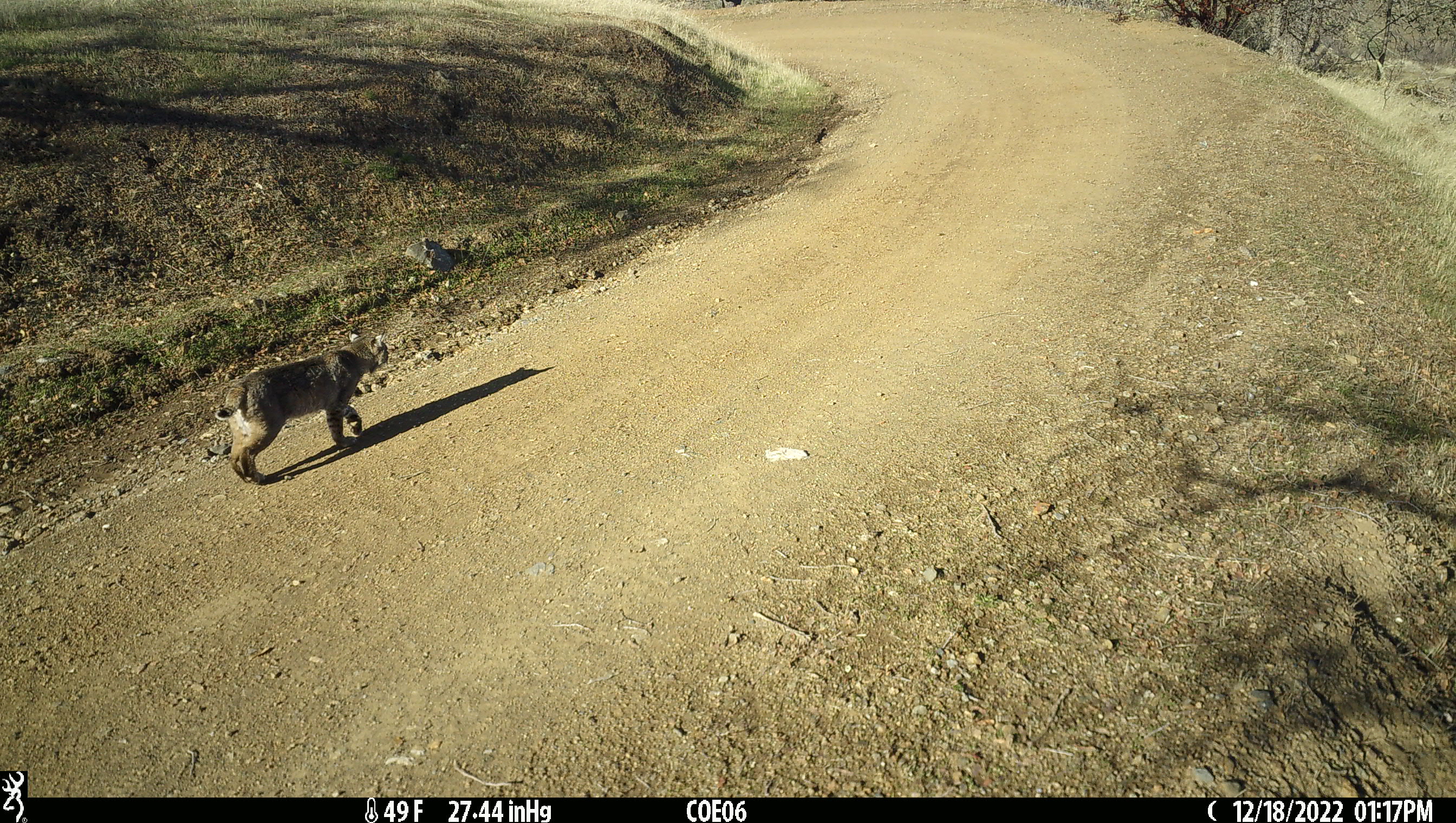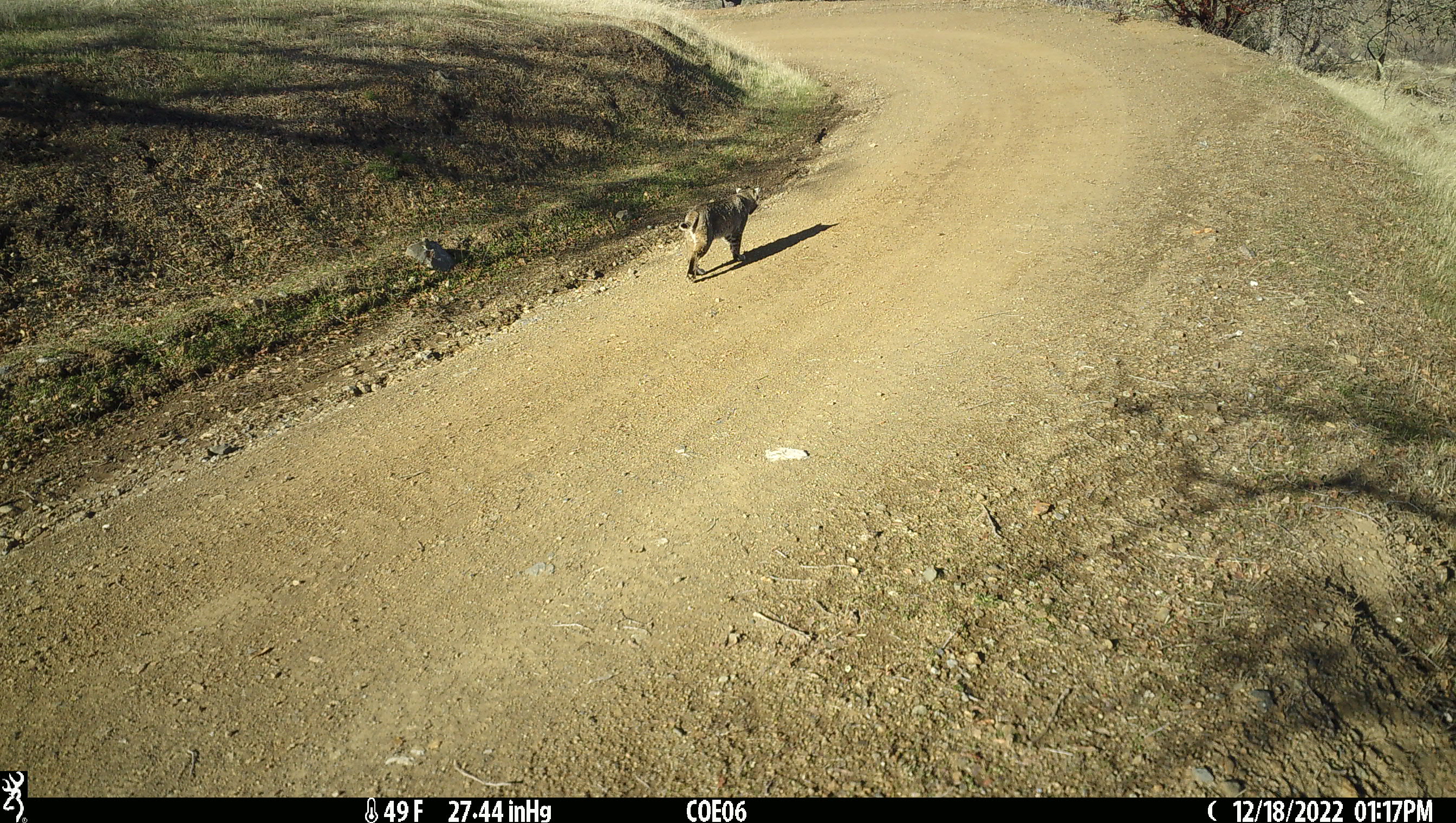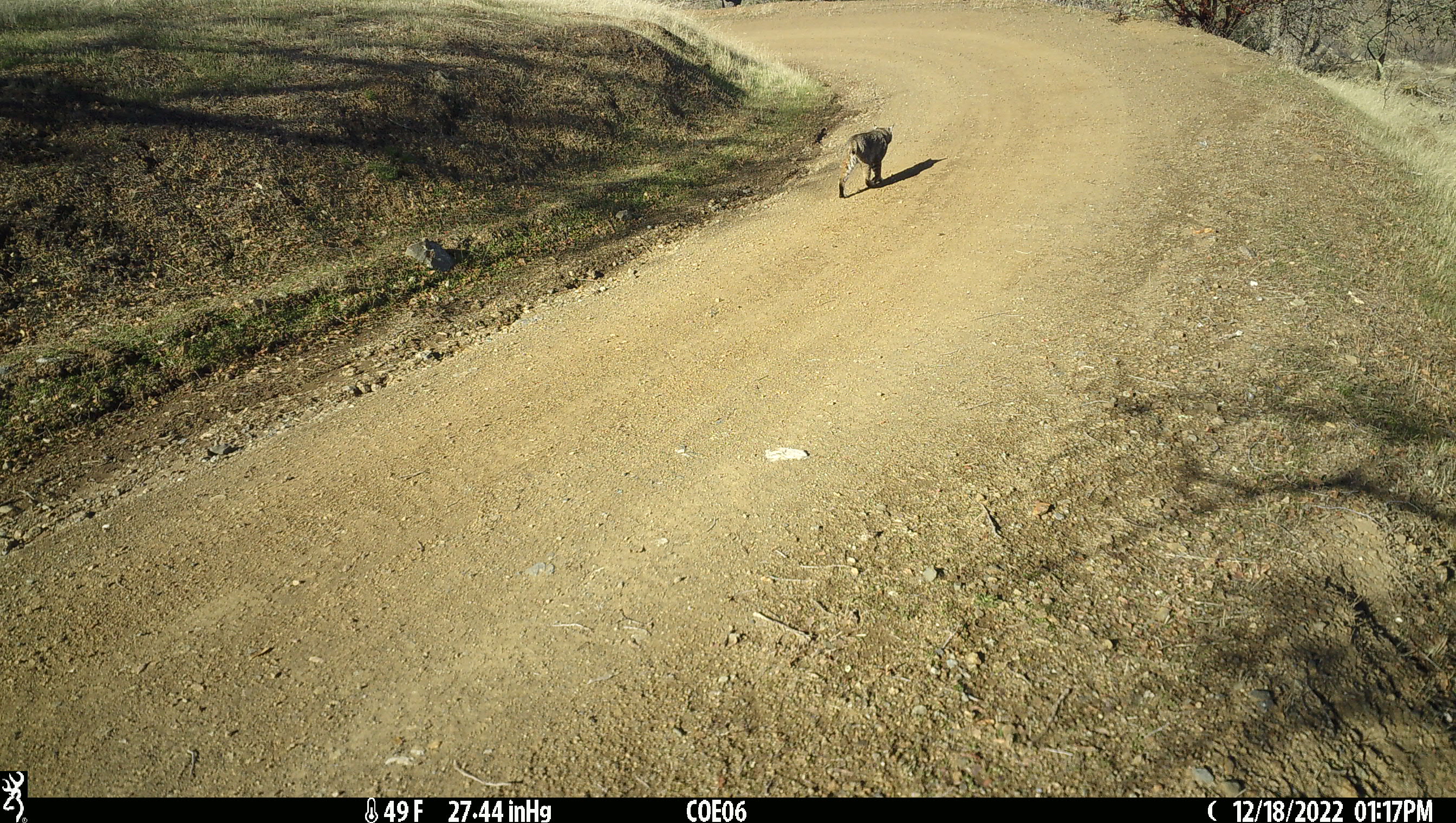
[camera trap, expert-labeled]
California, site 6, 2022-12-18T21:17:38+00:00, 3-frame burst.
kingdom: Animalia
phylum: Chordata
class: Mammalia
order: Carnivora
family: Felidae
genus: Lynx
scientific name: Lynx rufus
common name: bobcat